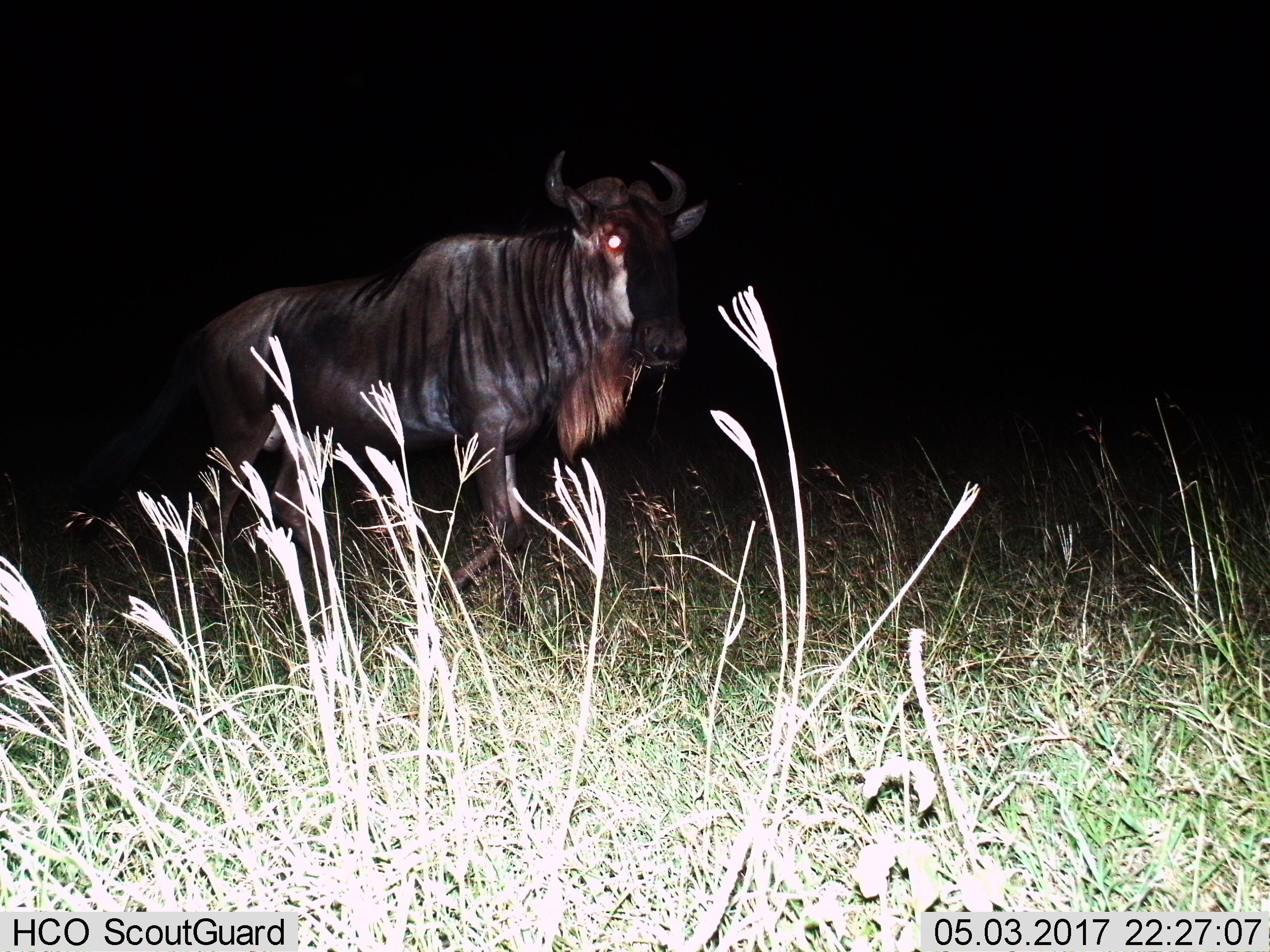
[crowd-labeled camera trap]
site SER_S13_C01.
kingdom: Animalia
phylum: Chordata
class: Mammalia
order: Artiodactyla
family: Bovidae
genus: Connochaetes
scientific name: Connochaetes taurinus taurinus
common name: blue wildebeest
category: wildebeestblue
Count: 1.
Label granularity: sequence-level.